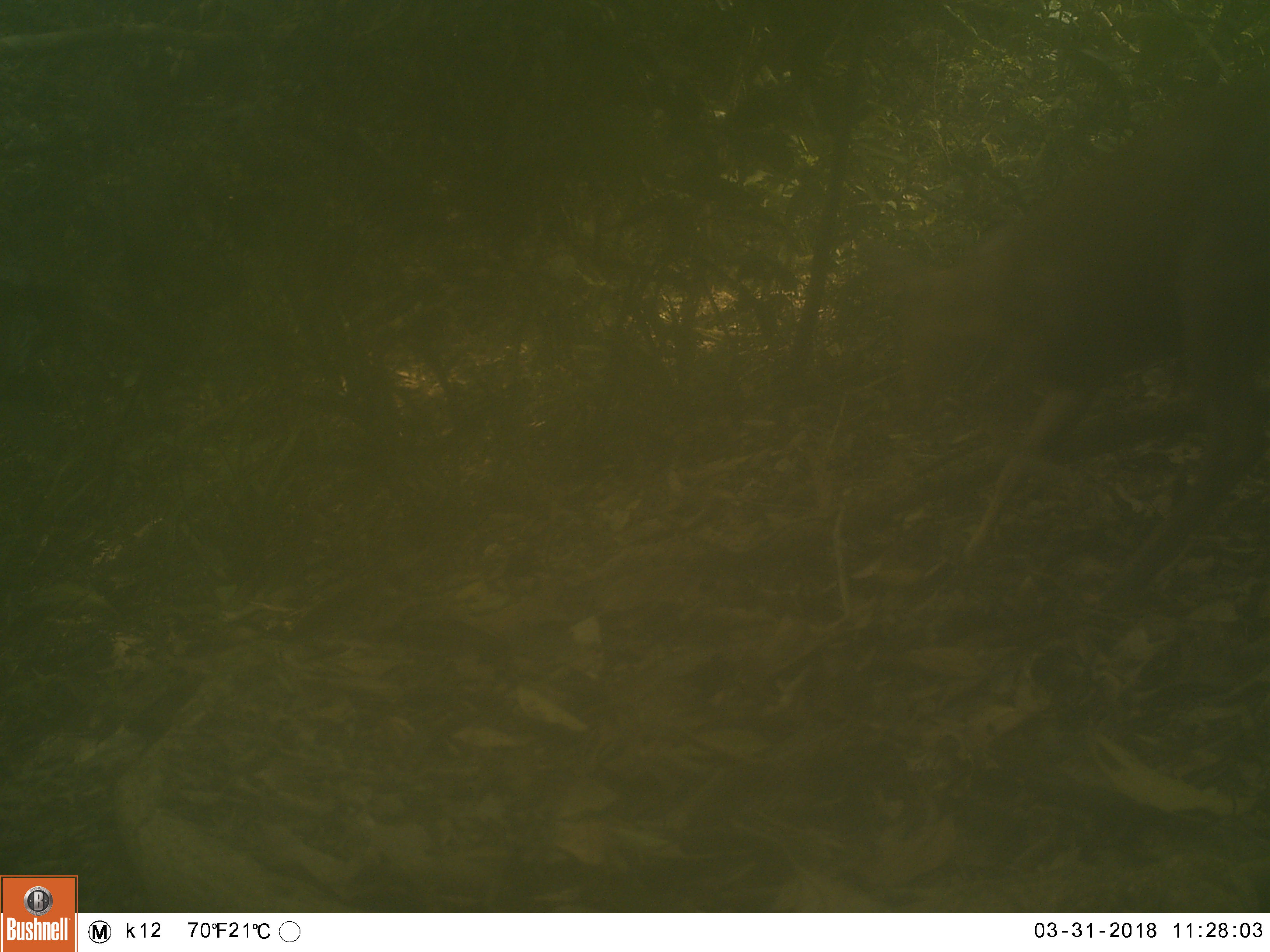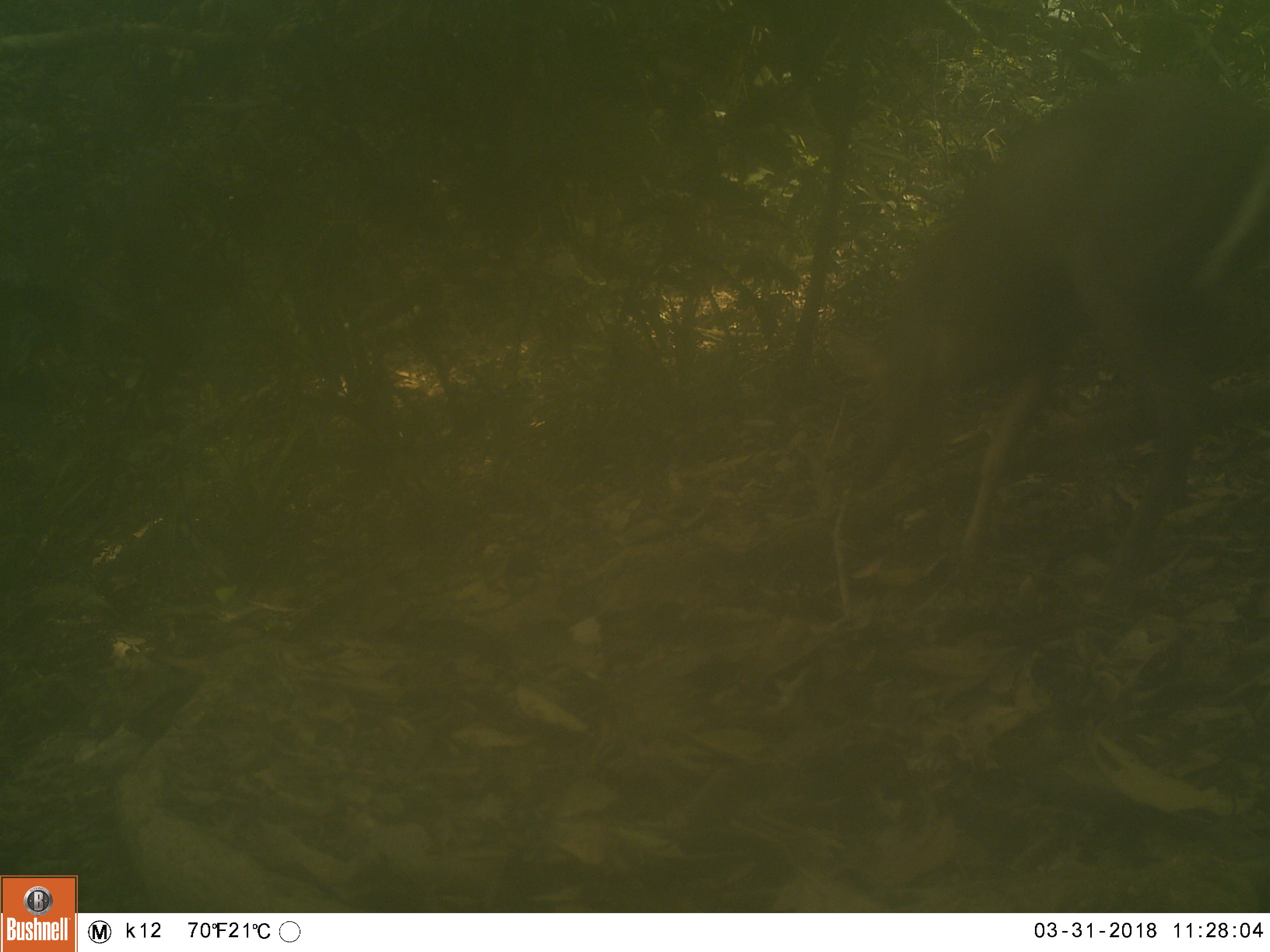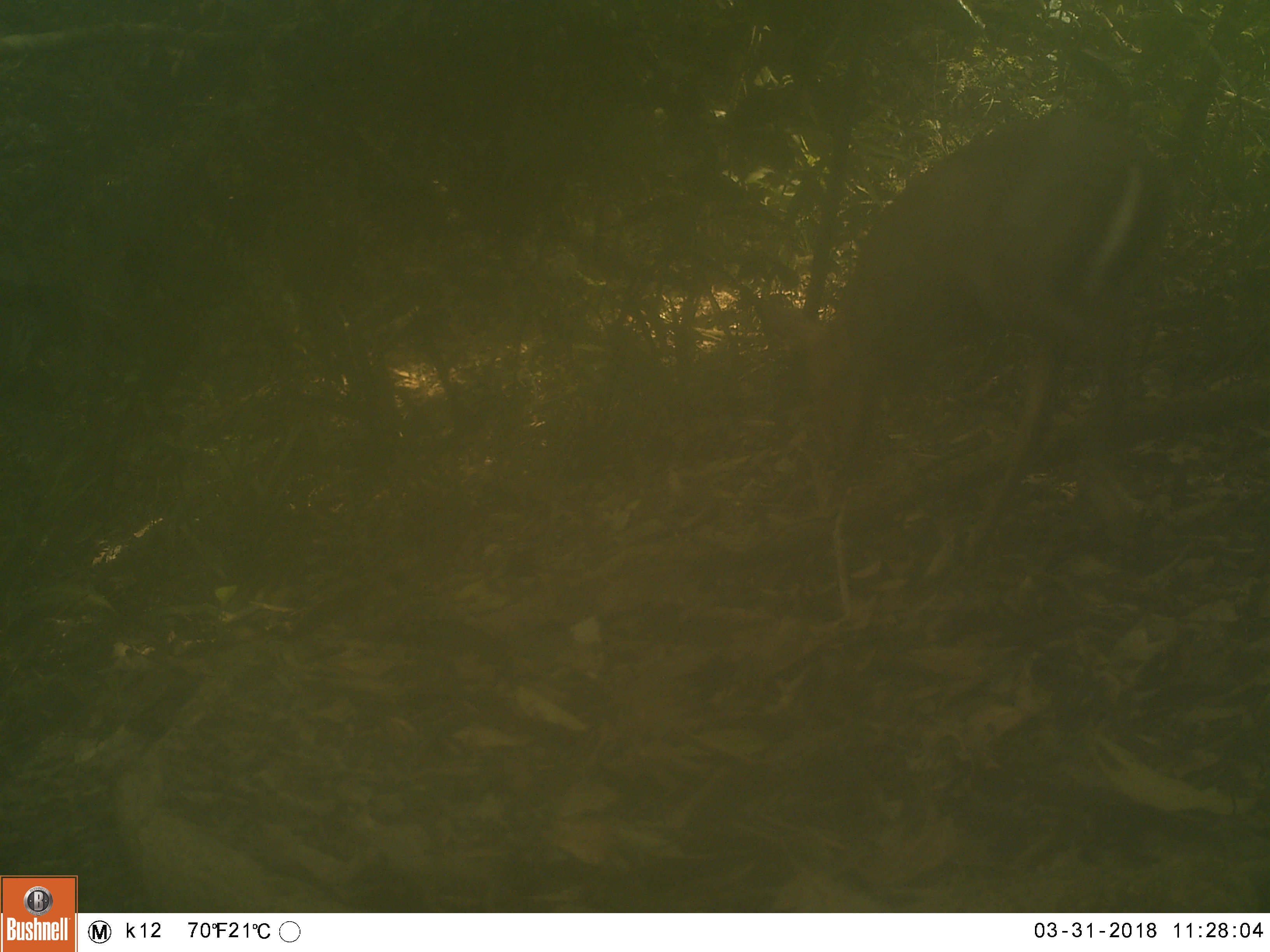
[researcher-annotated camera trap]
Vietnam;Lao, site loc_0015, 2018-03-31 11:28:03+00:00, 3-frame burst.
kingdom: Animalia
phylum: Chordata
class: Mammalia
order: Artiodactyla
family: Cervidae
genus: Muntiacus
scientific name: Muntiacus rooseveltorum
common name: roosevelt's muntjac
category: roosevelts muntjac group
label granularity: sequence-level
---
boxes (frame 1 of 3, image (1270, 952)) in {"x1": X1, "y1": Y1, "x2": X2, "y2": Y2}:
roosevelts muntjac group: {"x1": 894, "y1": 82, "x2": 1270, "y2": 597}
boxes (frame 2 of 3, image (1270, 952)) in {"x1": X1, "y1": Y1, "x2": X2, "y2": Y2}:
roosevelts muntjac group: {"x1": 828, "y1": 73, "x2": 1270, "y2": 562}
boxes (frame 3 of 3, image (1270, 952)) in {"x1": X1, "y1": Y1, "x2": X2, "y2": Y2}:
roosevelts muntjac group: {"x1": 761, "y1": 112, "x2": 1169, "y2": 544}